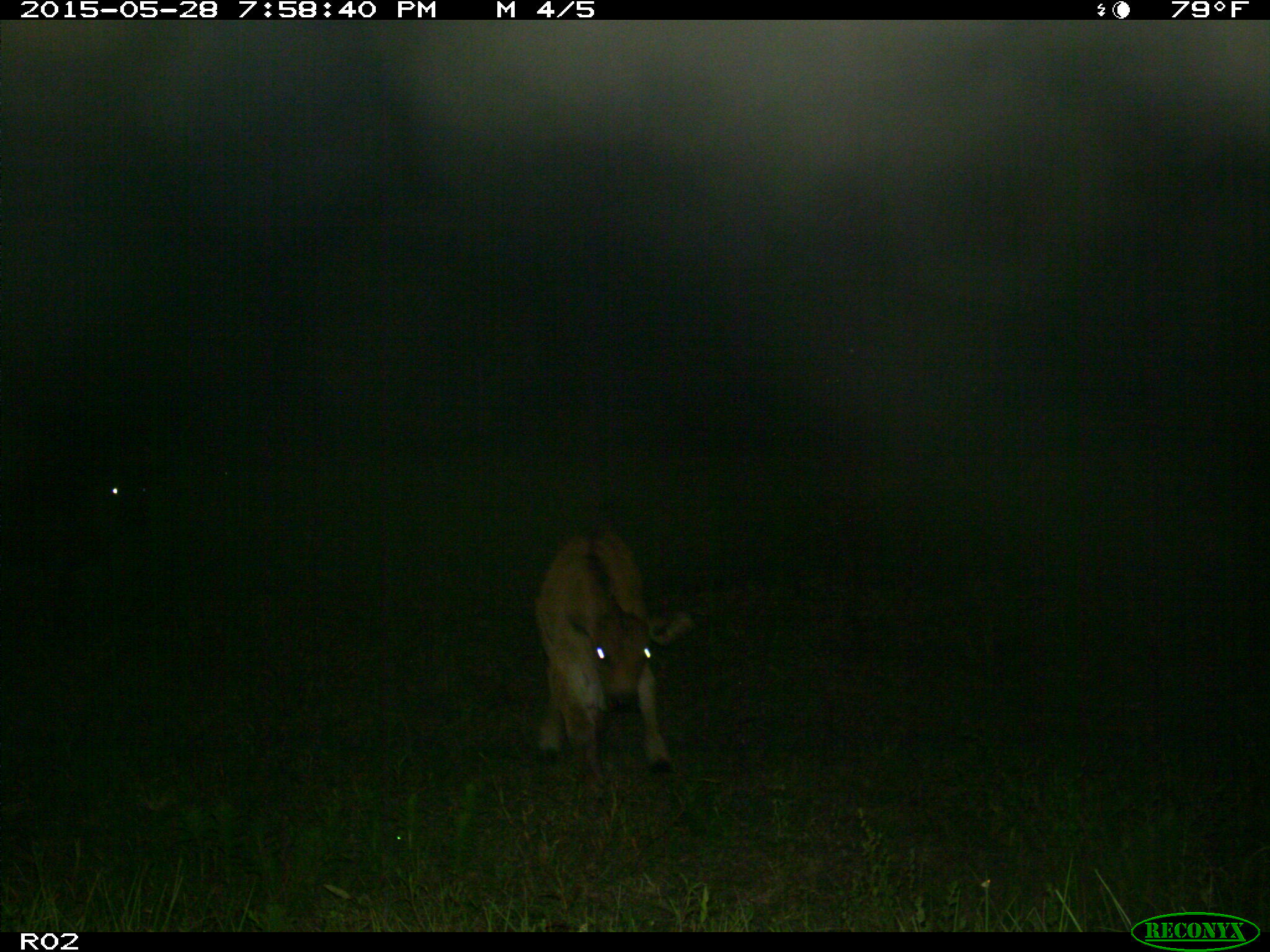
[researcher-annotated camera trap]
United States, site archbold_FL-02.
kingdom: Animalia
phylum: Chordata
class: Mammalia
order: Artiodactyla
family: Bovidae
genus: Bos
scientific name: Bos taurus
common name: domestic cow